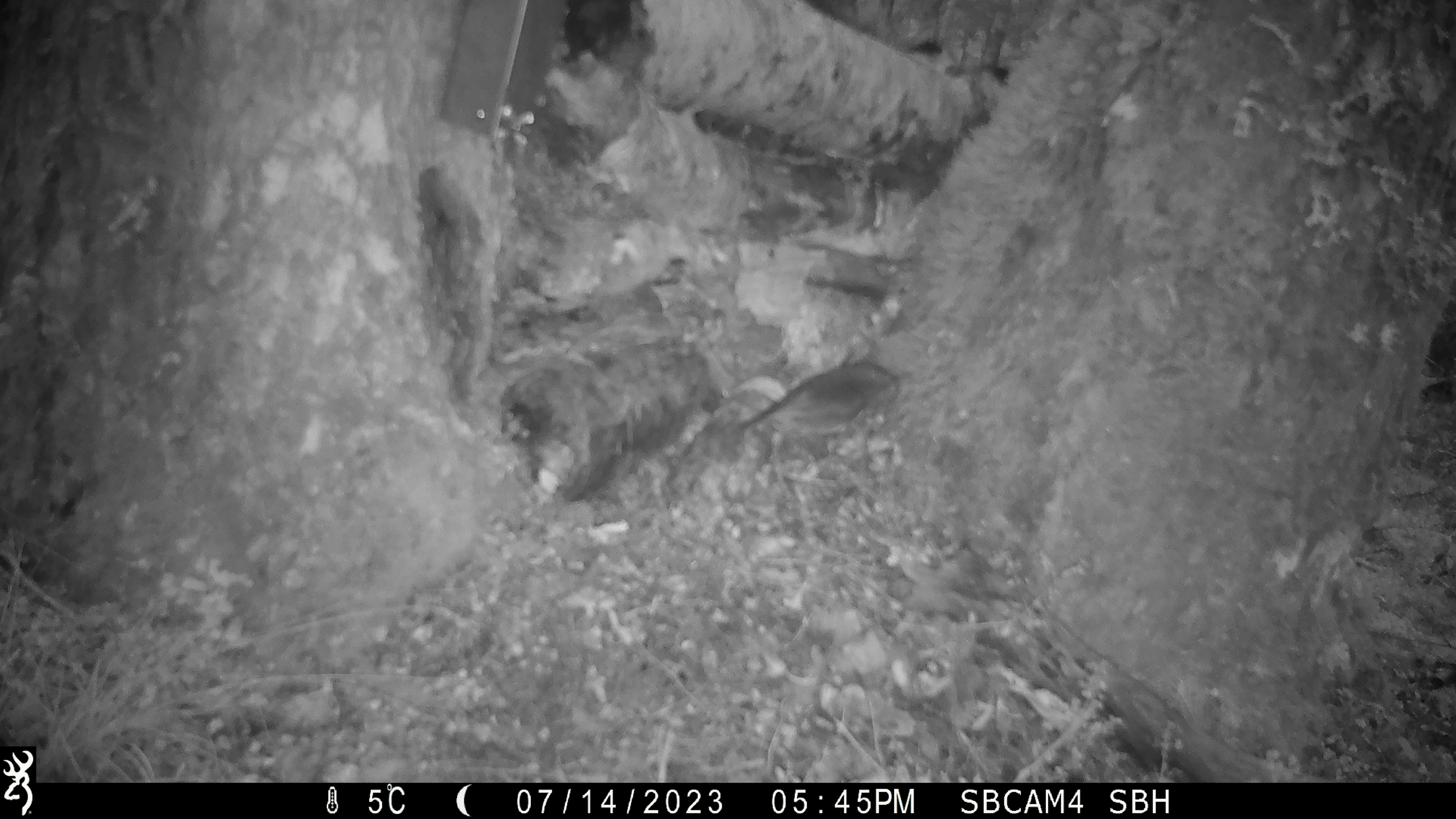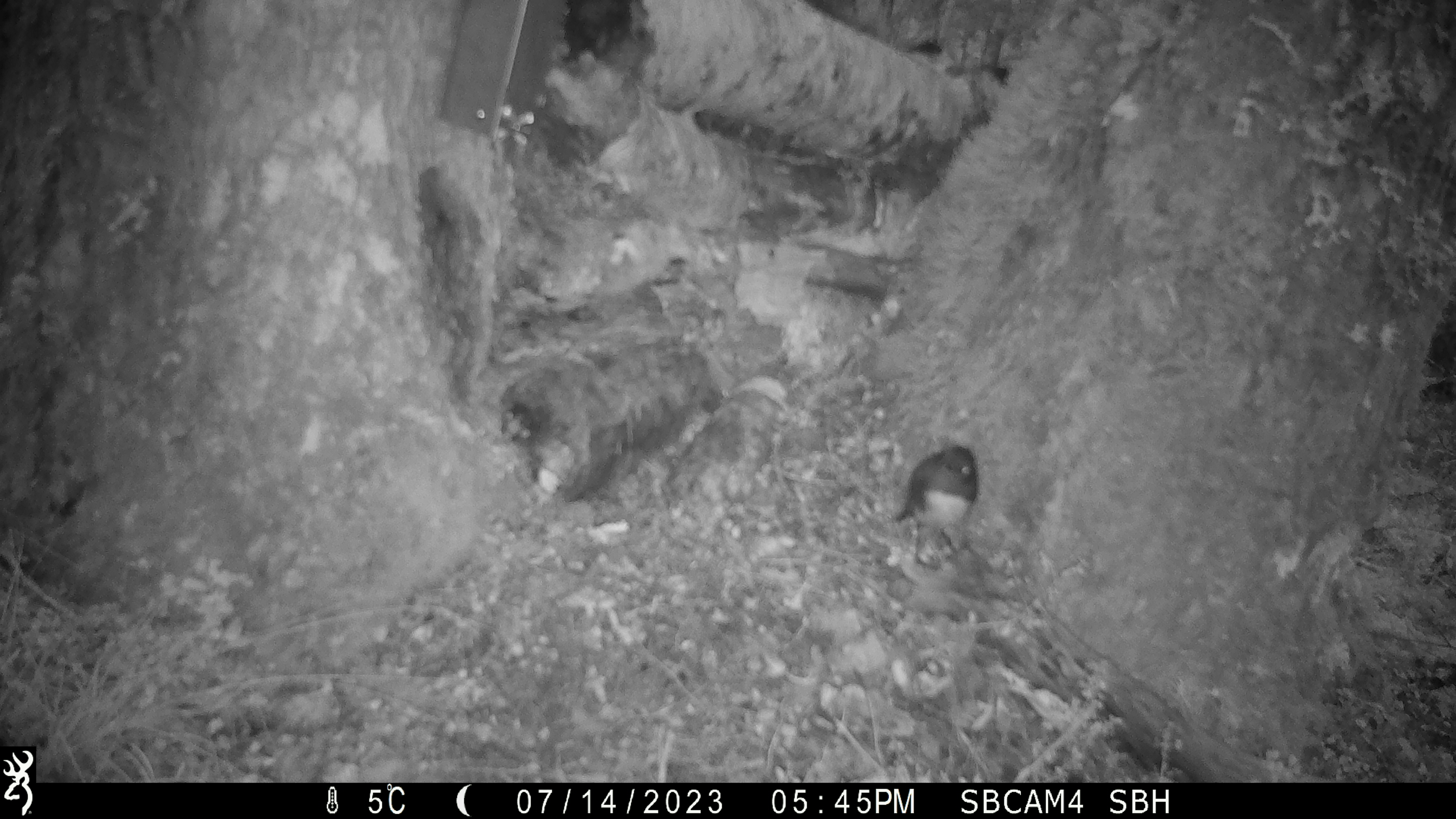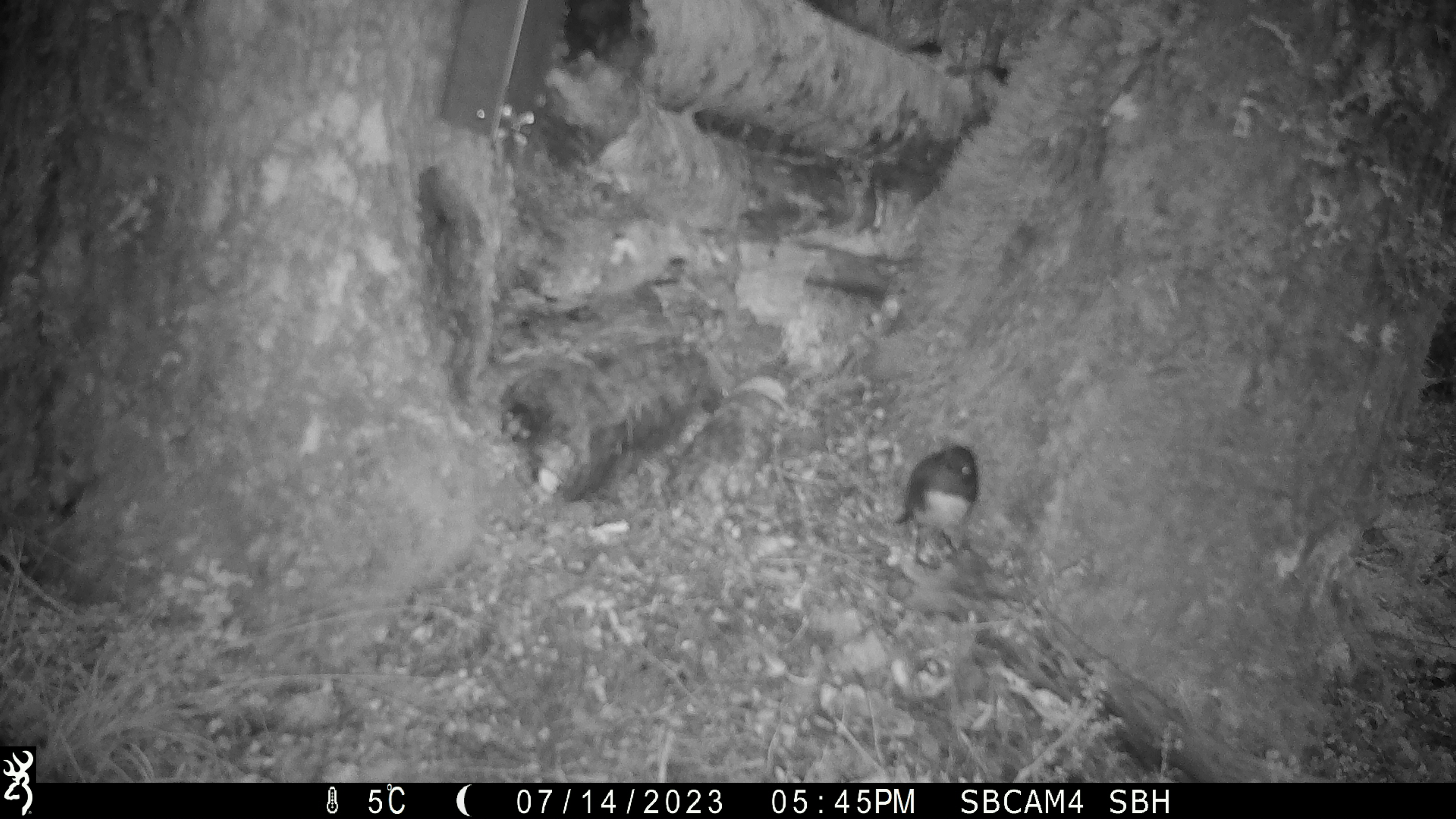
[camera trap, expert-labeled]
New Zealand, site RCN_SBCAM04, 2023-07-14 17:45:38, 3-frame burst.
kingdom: Animalia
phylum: Chordata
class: Aves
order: Passeriformes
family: Petroicidae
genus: Petroica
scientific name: Petroica australis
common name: new zealand robin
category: robin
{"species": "robin (new zealand robin) (Petroica australis)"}